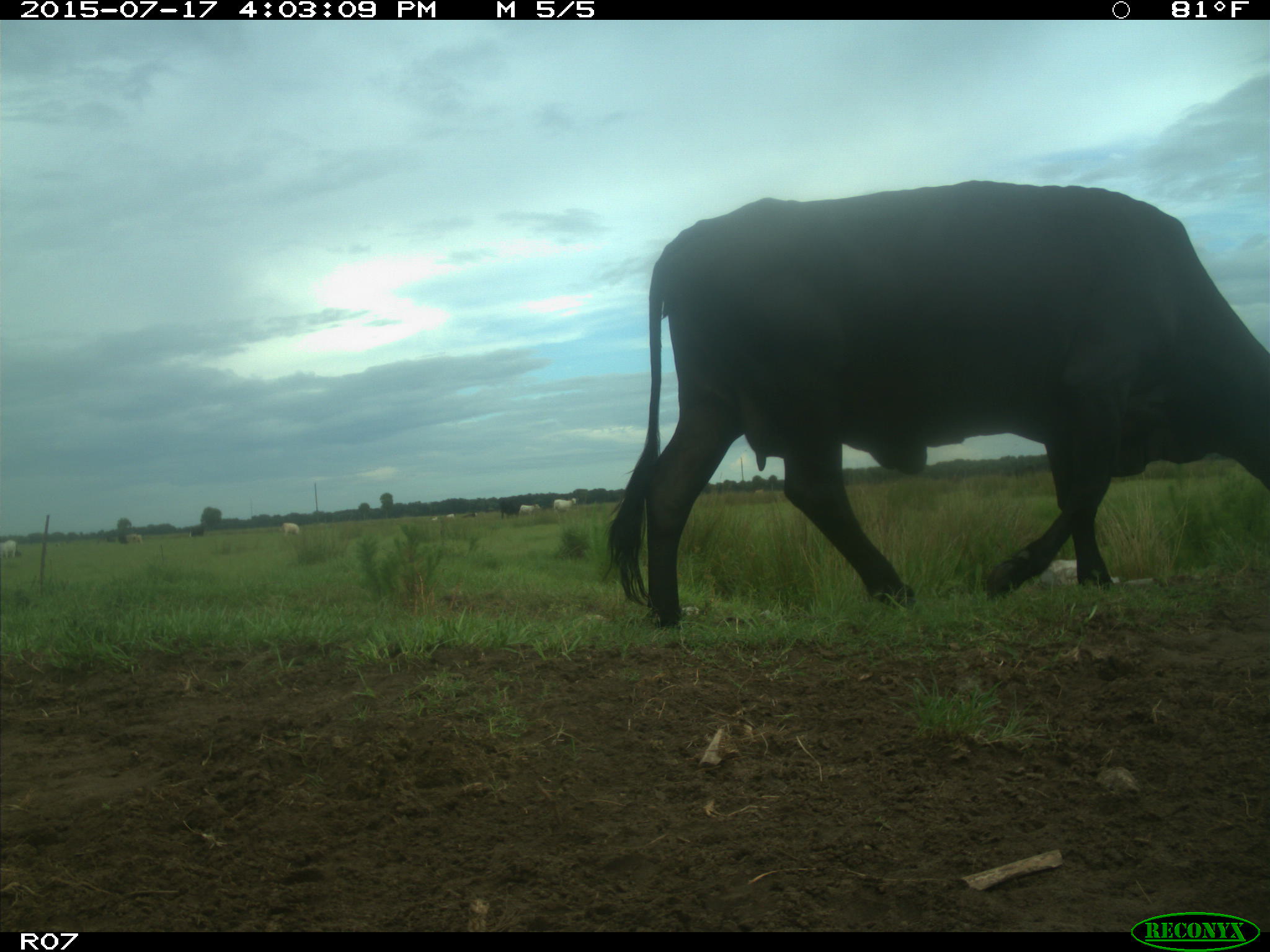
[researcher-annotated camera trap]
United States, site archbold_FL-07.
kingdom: Animalia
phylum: Chordata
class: Mammalia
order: Artiodactyla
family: Bovidae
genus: Bos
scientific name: Bos taurus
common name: domestic cow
Bos taurus (domestic cow).